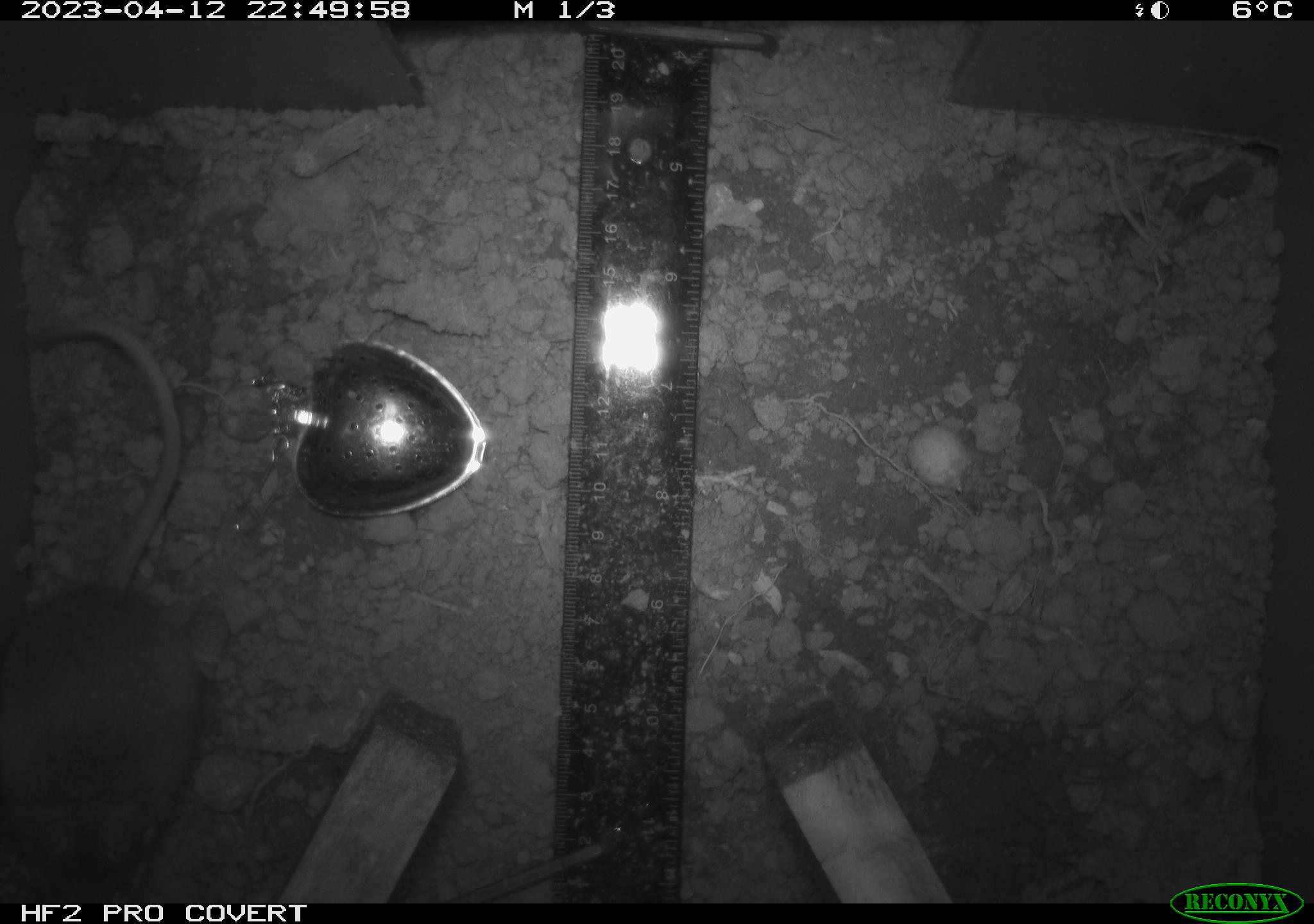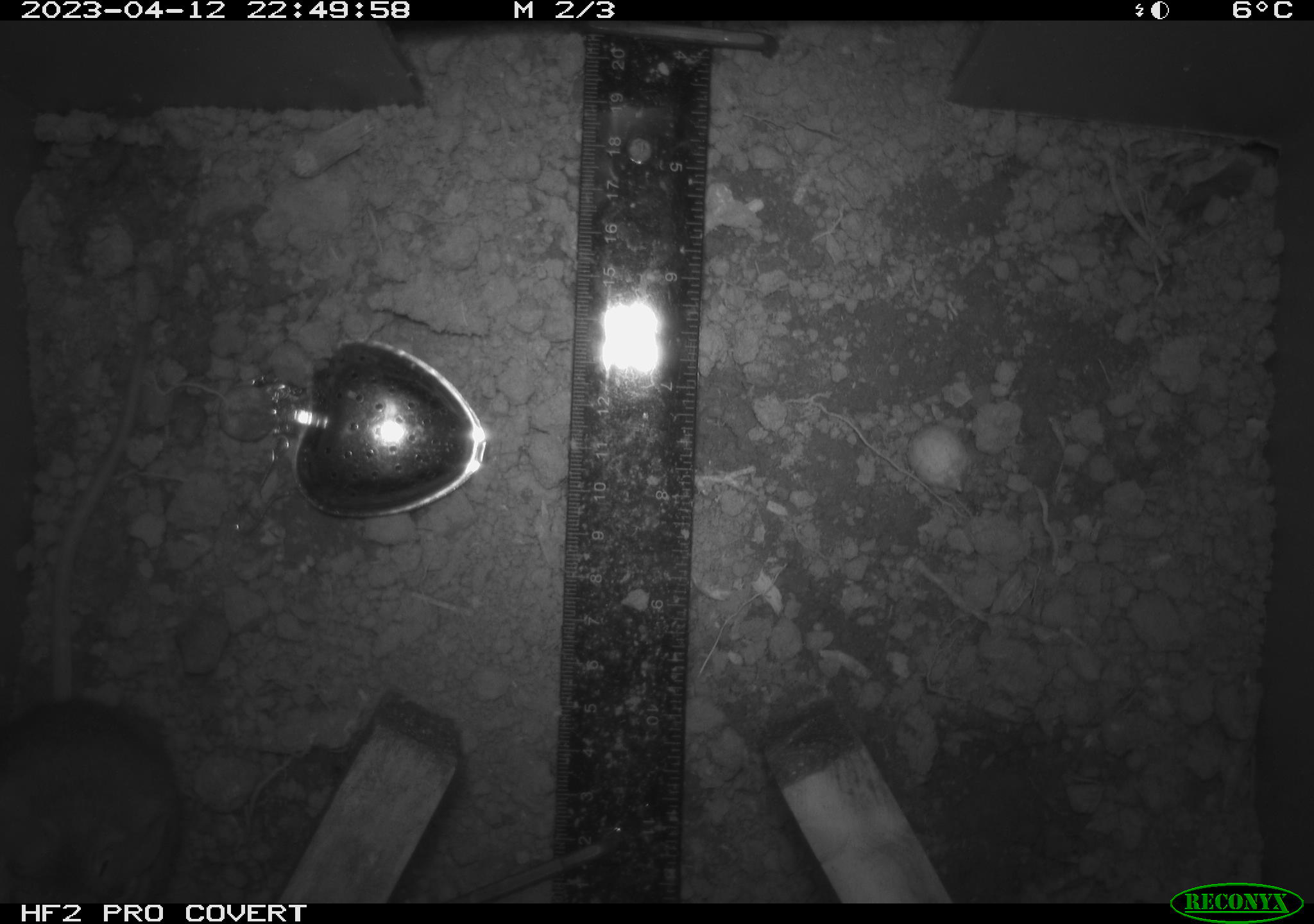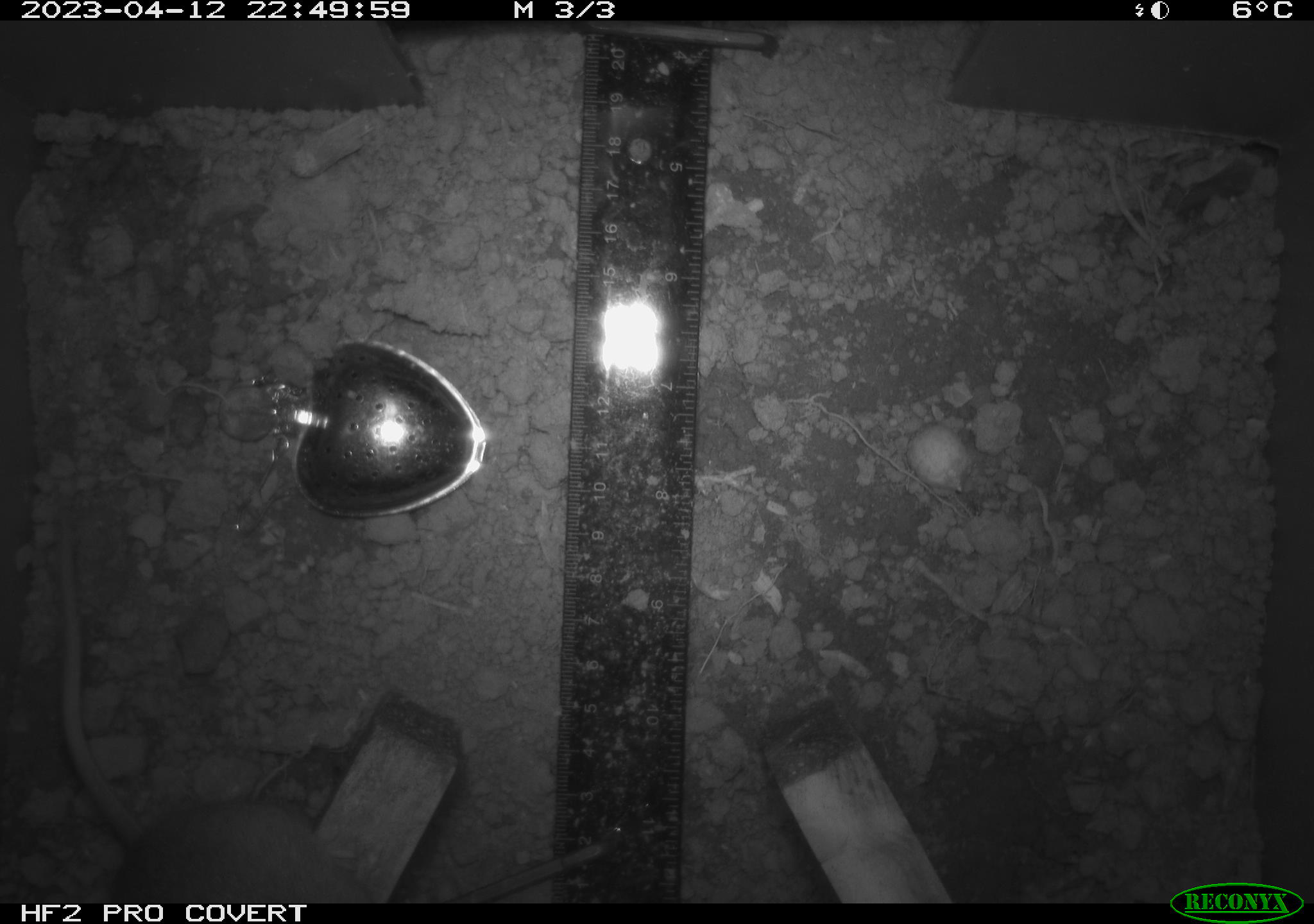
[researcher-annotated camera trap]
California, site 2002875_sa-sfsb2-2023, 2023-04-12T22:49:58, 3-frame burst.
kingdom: Animalia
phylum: Chordata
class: Mammalia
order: Rodentia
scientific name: Rodentia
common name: mouse species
Mouse species (Rodentia).